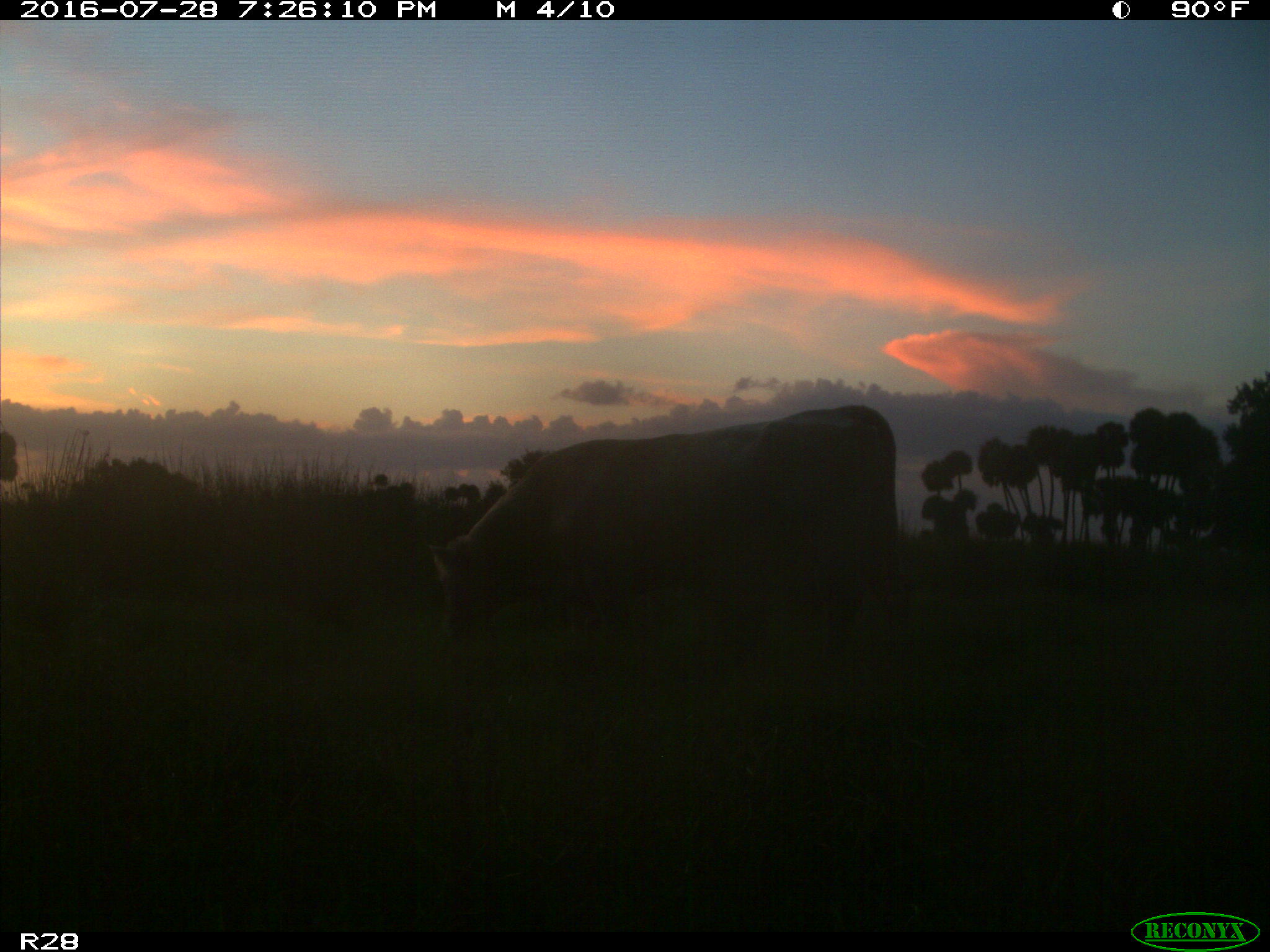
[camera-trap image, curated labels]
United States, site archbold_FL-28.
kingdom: Animalia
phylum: Chordata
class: Mammalia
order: Artiodactyla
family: Bovidae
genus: Bos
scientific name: Bos taurus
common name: domestic cow